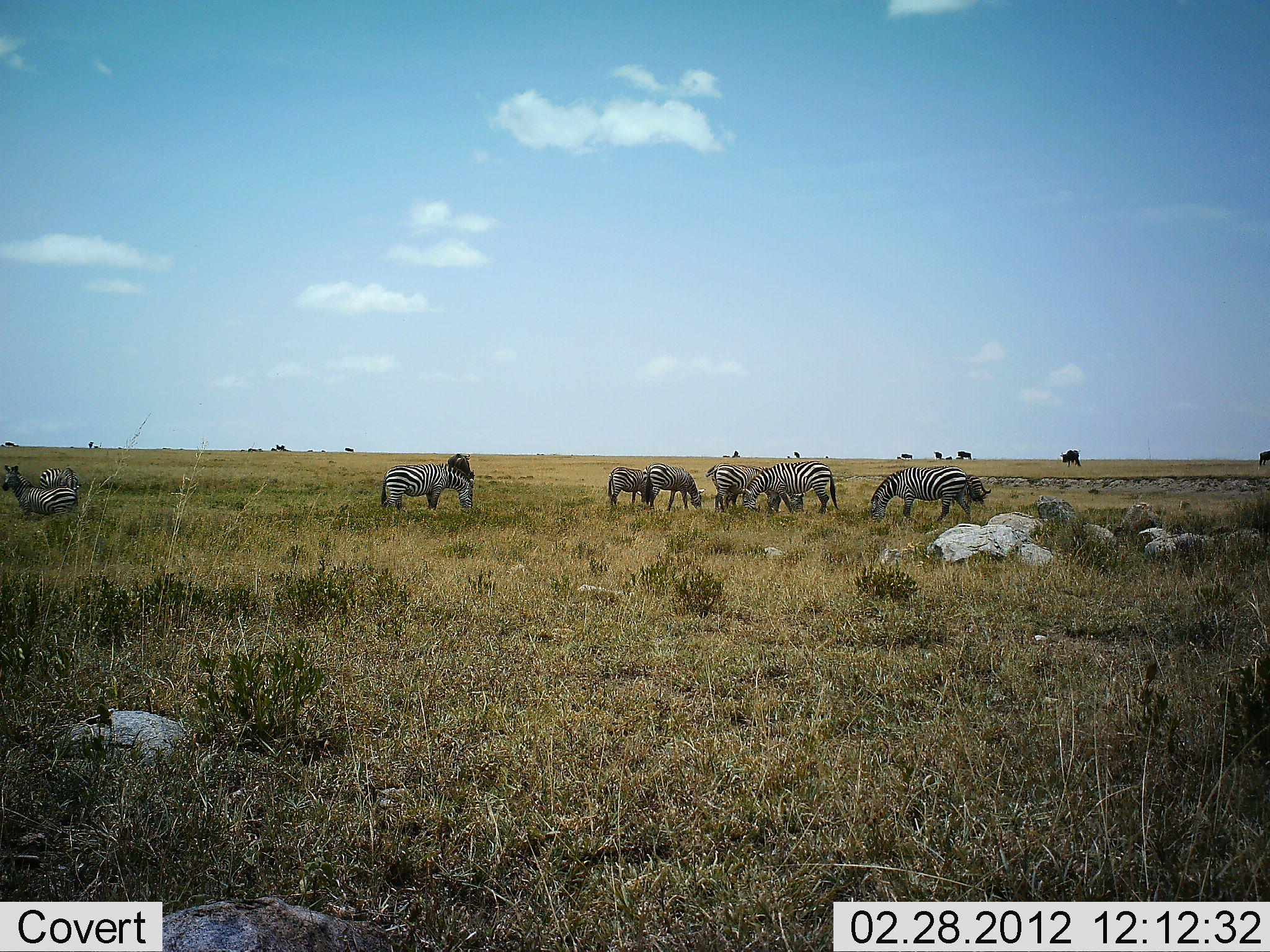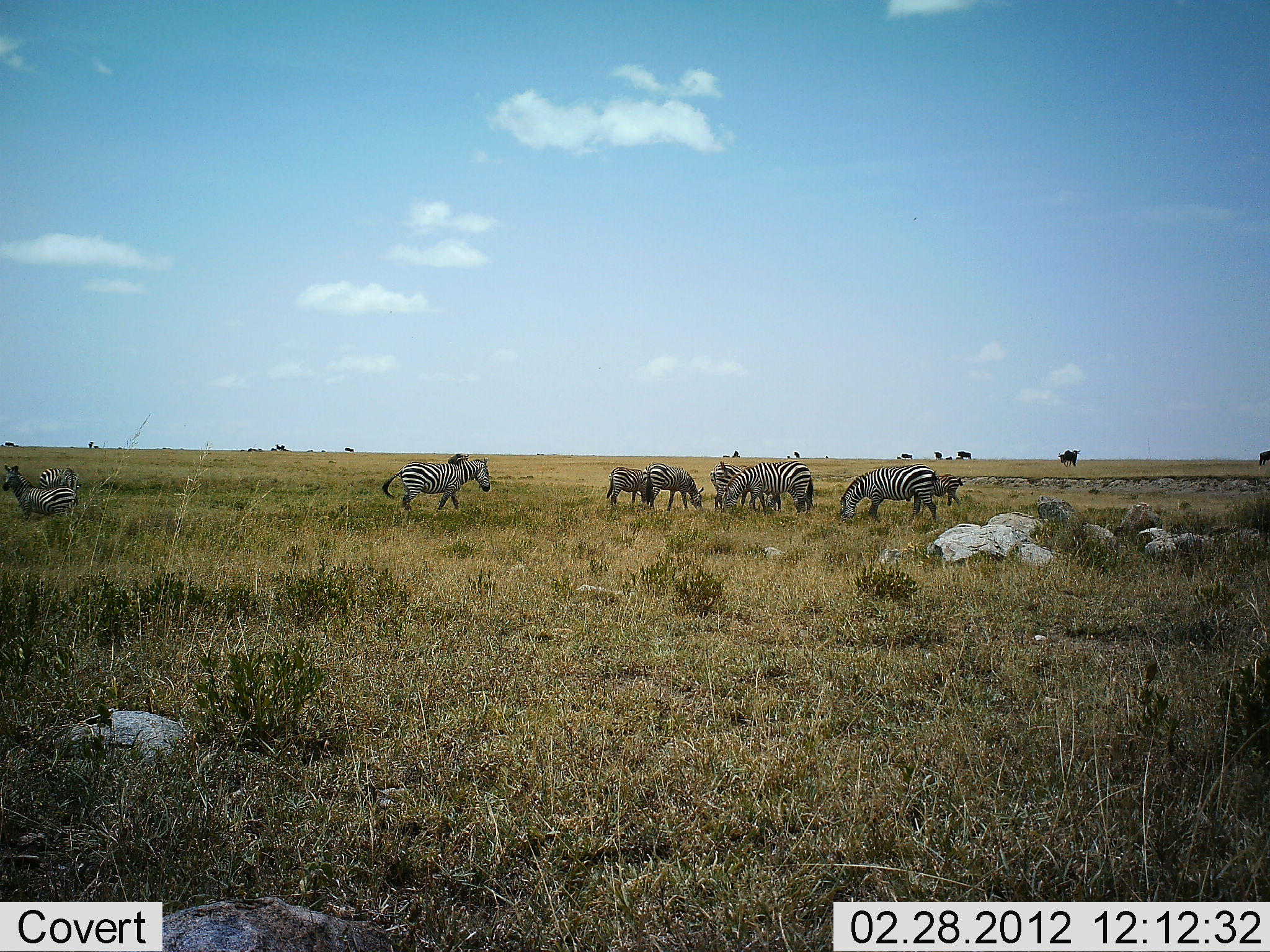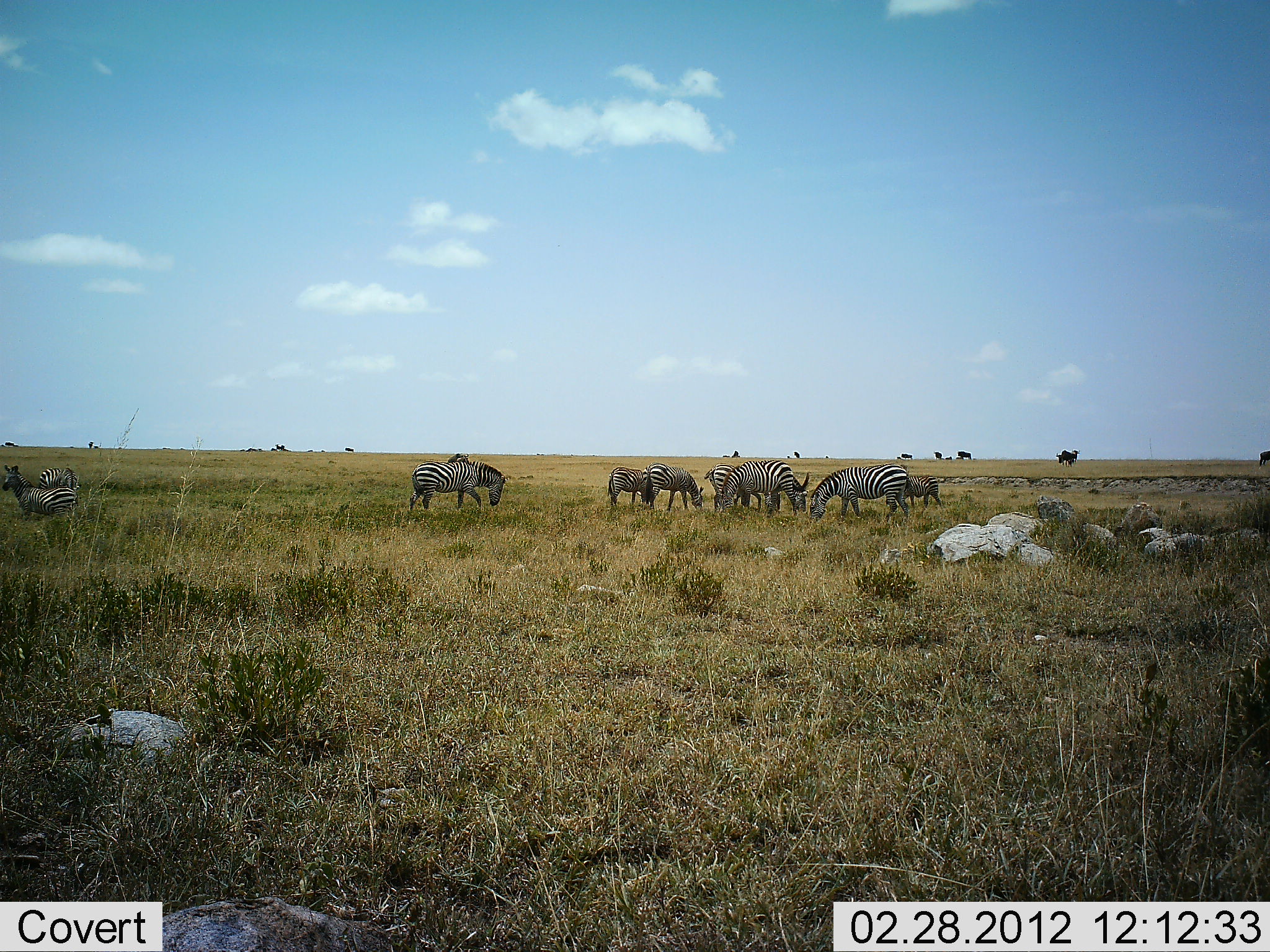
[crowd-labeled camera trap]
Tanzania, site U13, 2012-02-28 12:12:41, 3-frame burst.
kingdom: Animalia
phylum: Chordata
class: Mammalia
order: Perissodactyla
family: Equidae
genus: Equus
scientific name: Equus quagga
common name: plains zebra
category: zebra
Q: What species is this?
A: Zebra (plains zebra) (Equus quagga).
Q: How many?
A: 9.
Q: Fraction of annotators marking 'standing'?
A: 59%.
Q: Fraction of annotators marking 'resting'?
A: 0%.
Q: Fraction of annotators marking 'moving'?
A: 68%.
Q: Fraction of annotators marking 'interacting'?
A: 9%.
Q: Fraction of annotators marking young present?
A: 5%.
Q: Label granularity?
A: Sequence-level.